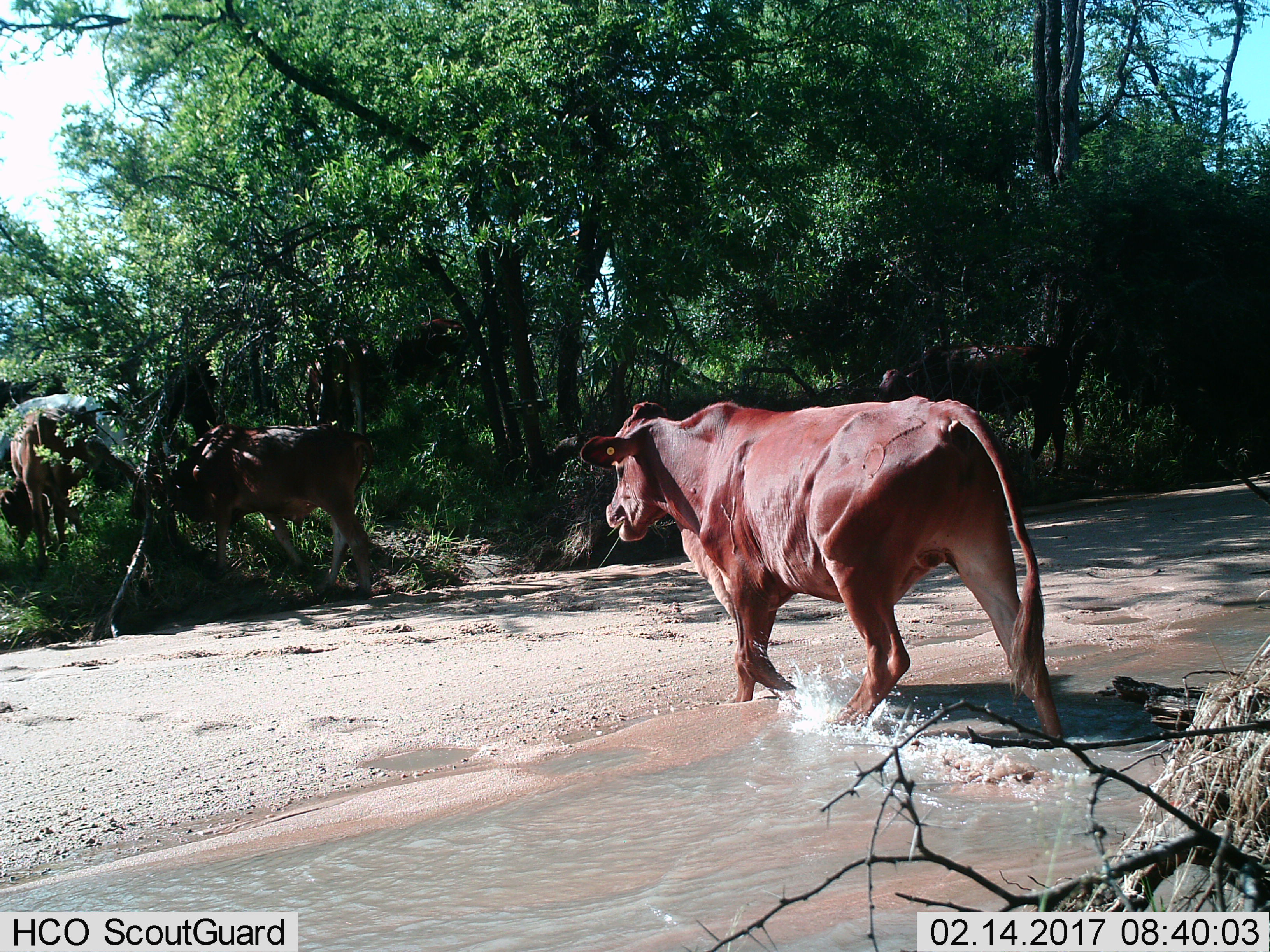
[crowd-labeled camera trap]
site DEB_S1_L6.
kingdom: Animalia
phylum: Chordata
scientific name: Vertebrata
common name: domestic animal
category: domesticanimal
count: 6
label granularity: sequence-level